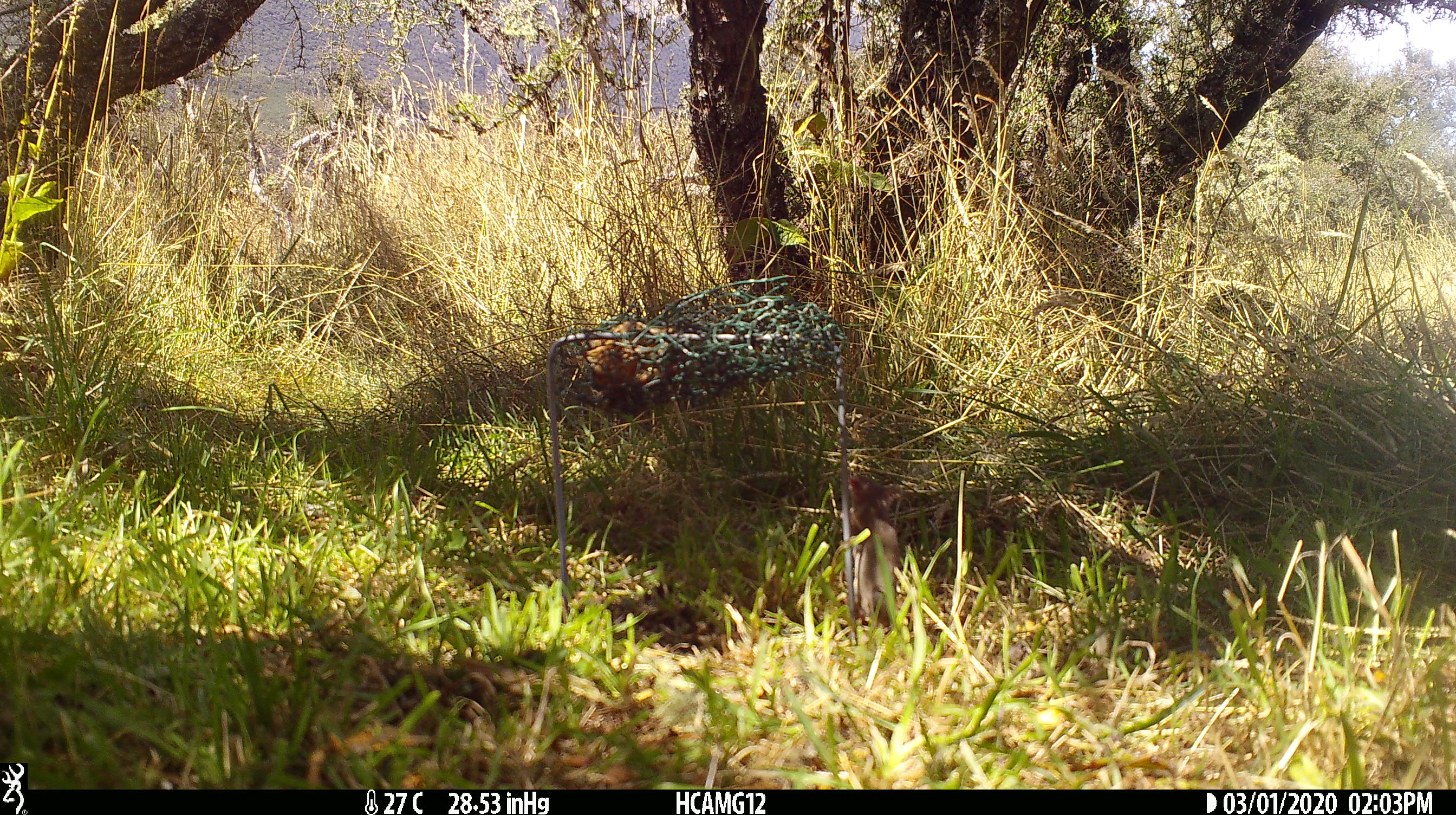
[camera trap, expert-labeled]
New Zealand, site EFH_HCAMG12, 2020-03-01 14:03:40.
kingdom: Animalia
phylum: Chordata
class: Mammalia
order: Rodentia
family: Muridae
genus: Mus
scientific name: Mus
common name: mouse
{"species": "mouse (Mus)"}